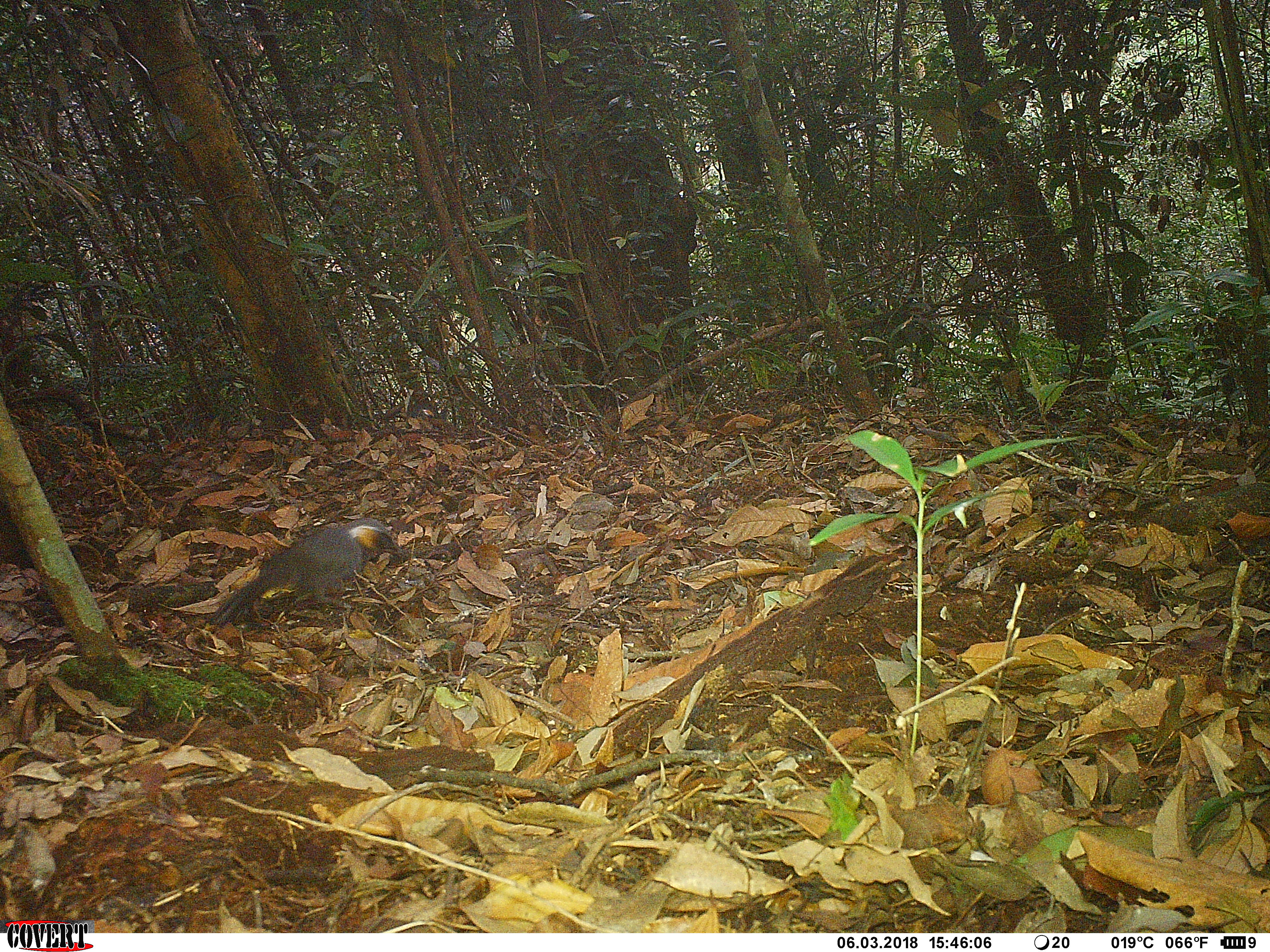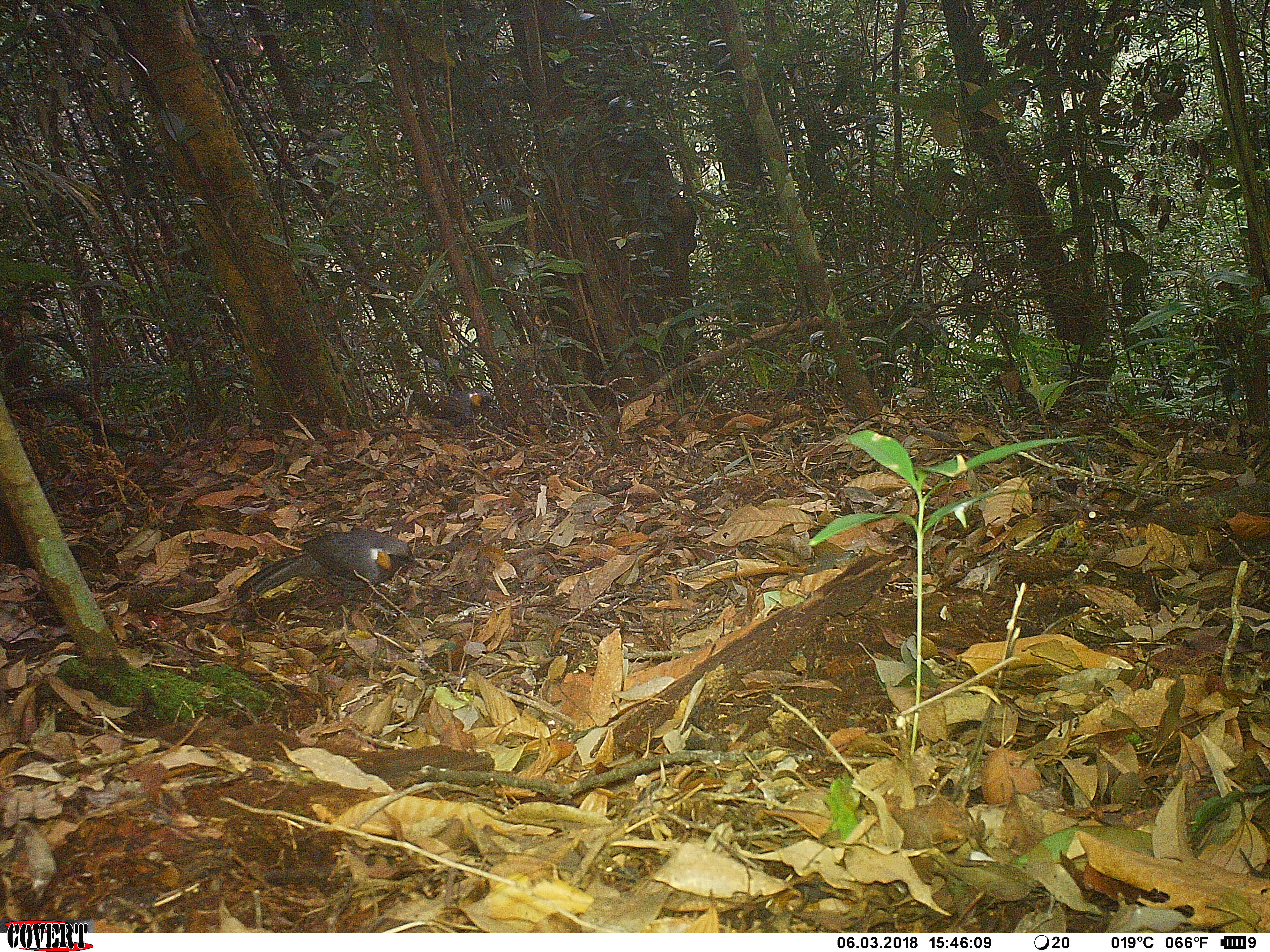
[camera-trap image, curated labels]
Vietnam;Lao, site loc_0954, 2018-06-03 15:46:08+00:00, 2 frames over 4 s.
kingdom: Animalia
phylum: Chordata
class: Aves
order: Passeriformes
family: Leiothrichidae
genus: Garrulax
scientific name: Garrulax castanotis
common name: rufous-cheeked laughingthrush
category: rufous cheeked laughingthrush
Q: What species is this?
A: Rufous cheeked laughingthrush (rufous-cheeked laughingthrush) (Garrulax castanotis).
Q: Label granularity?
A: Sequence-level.